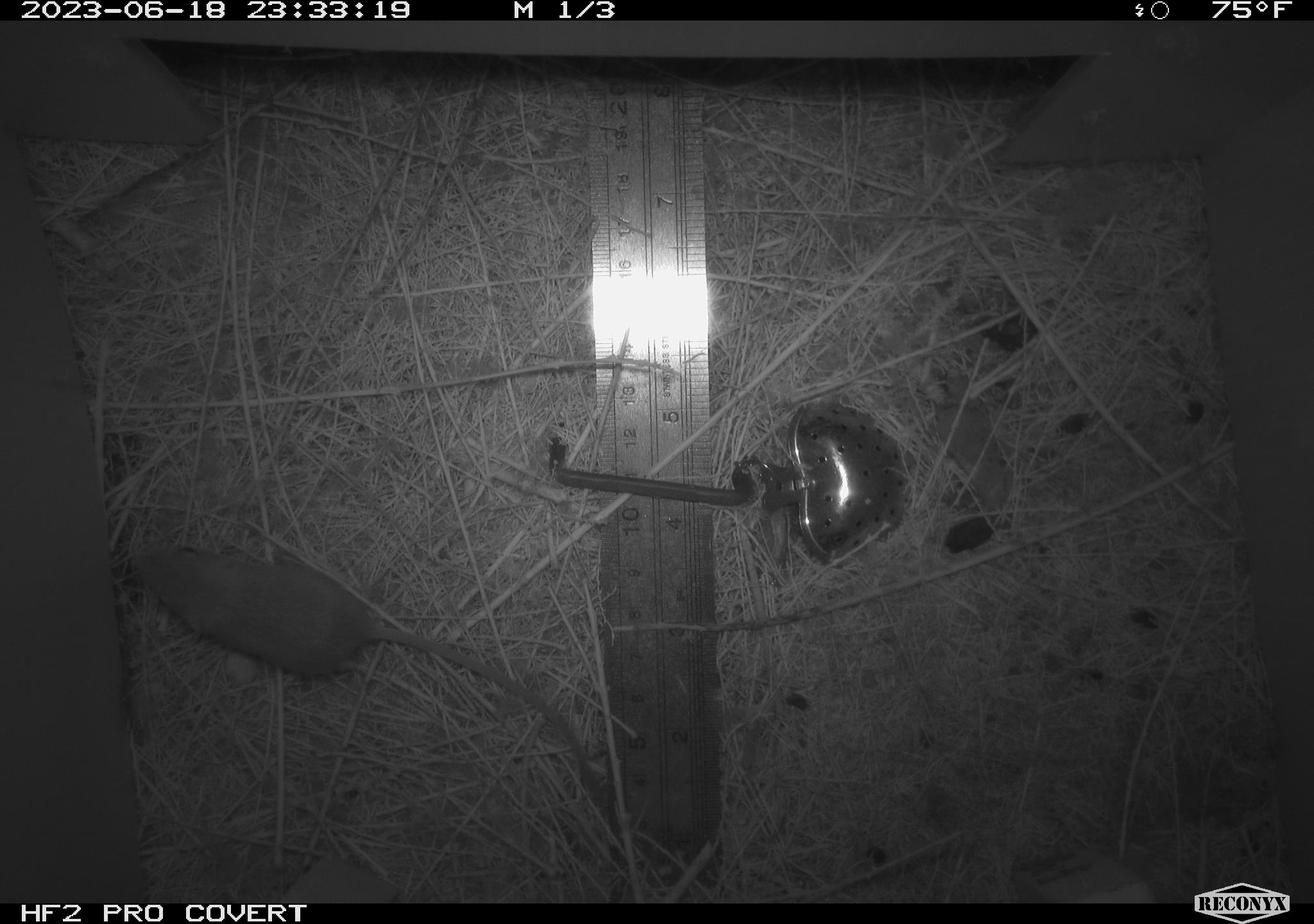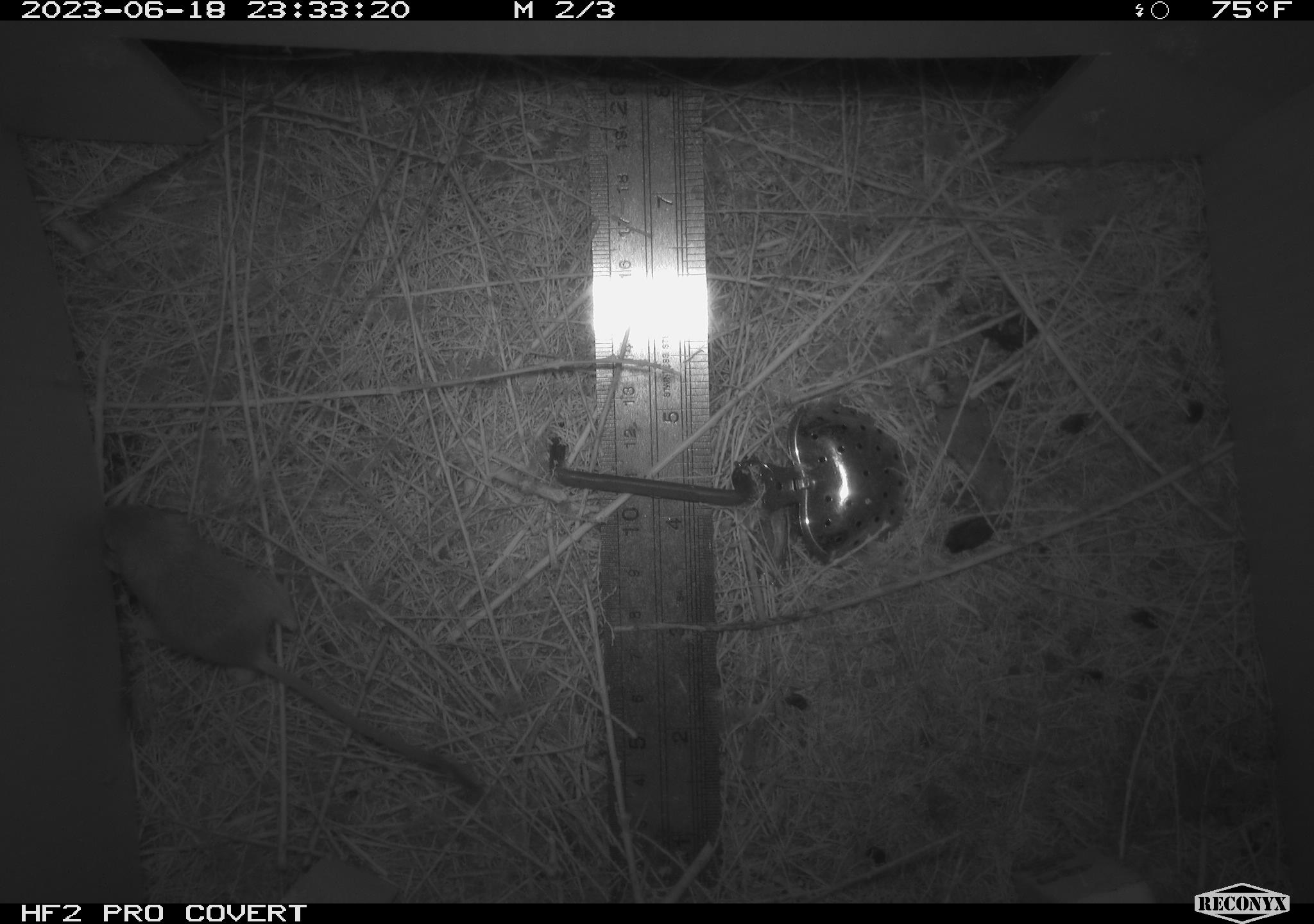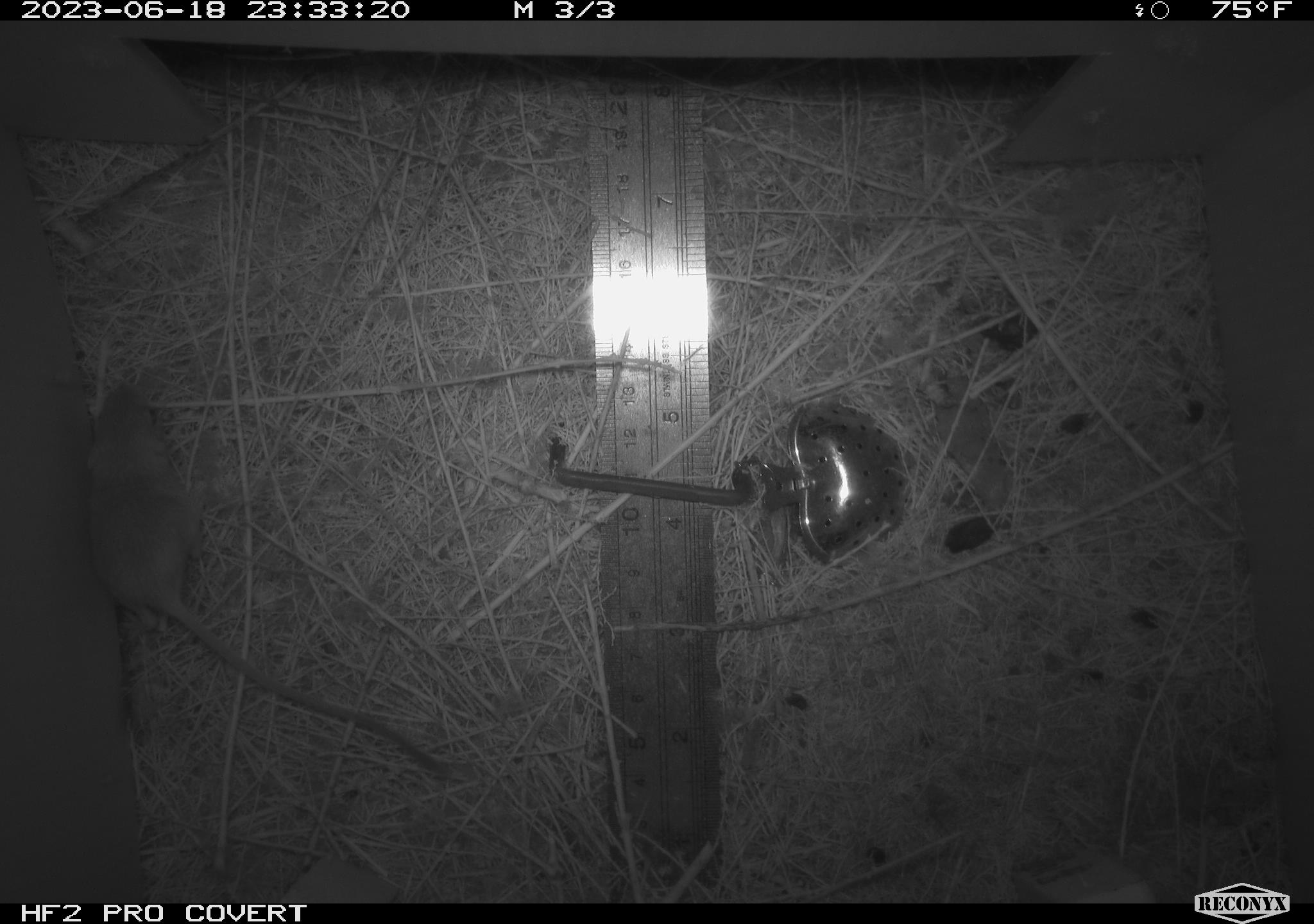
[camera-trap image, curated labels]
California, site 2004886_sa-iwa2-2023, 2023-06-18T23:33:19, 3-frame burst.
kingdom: Animalia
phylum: Chordata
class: Mammalia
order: Rodentia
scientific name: Rodentia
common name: mouse species